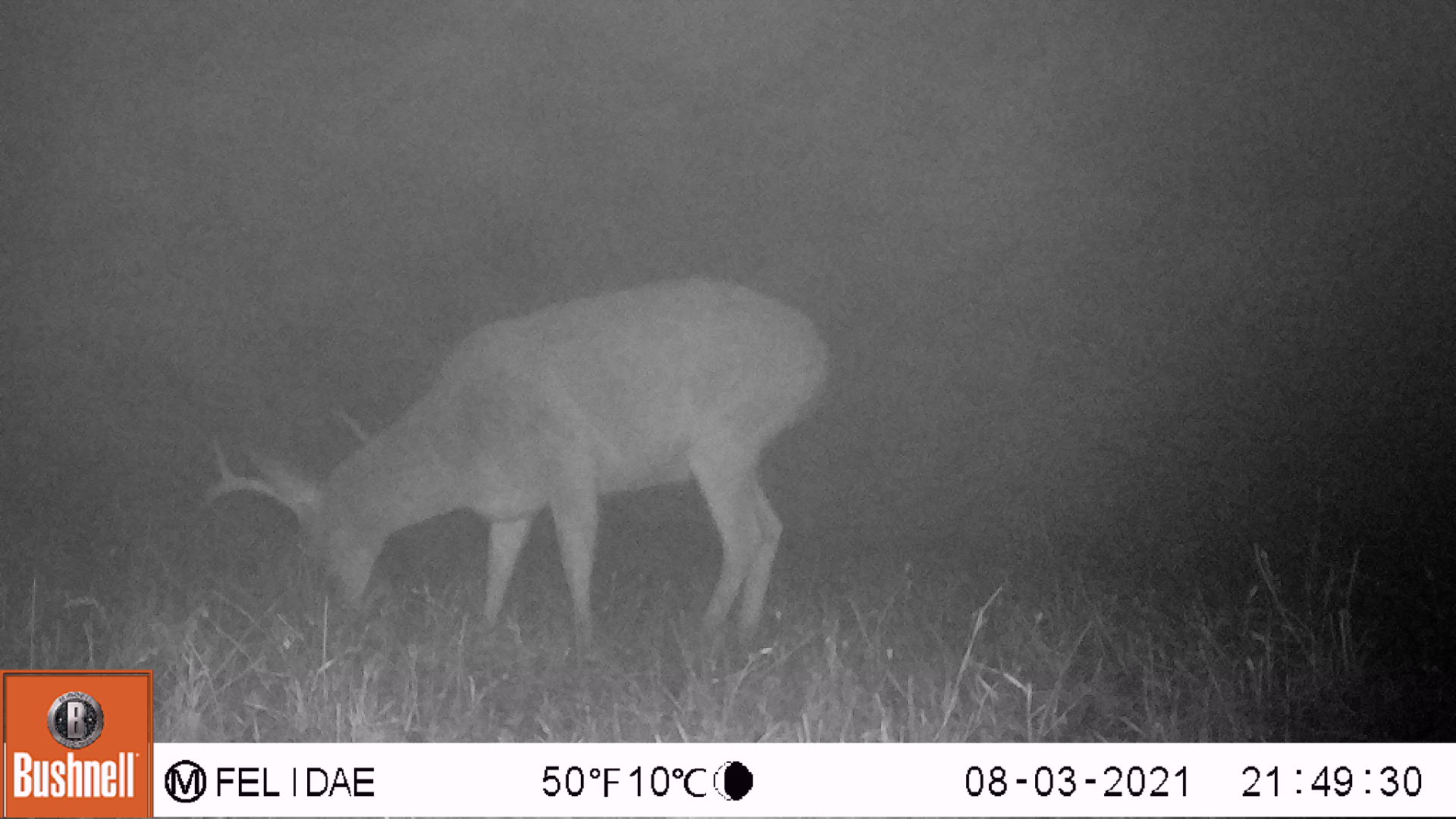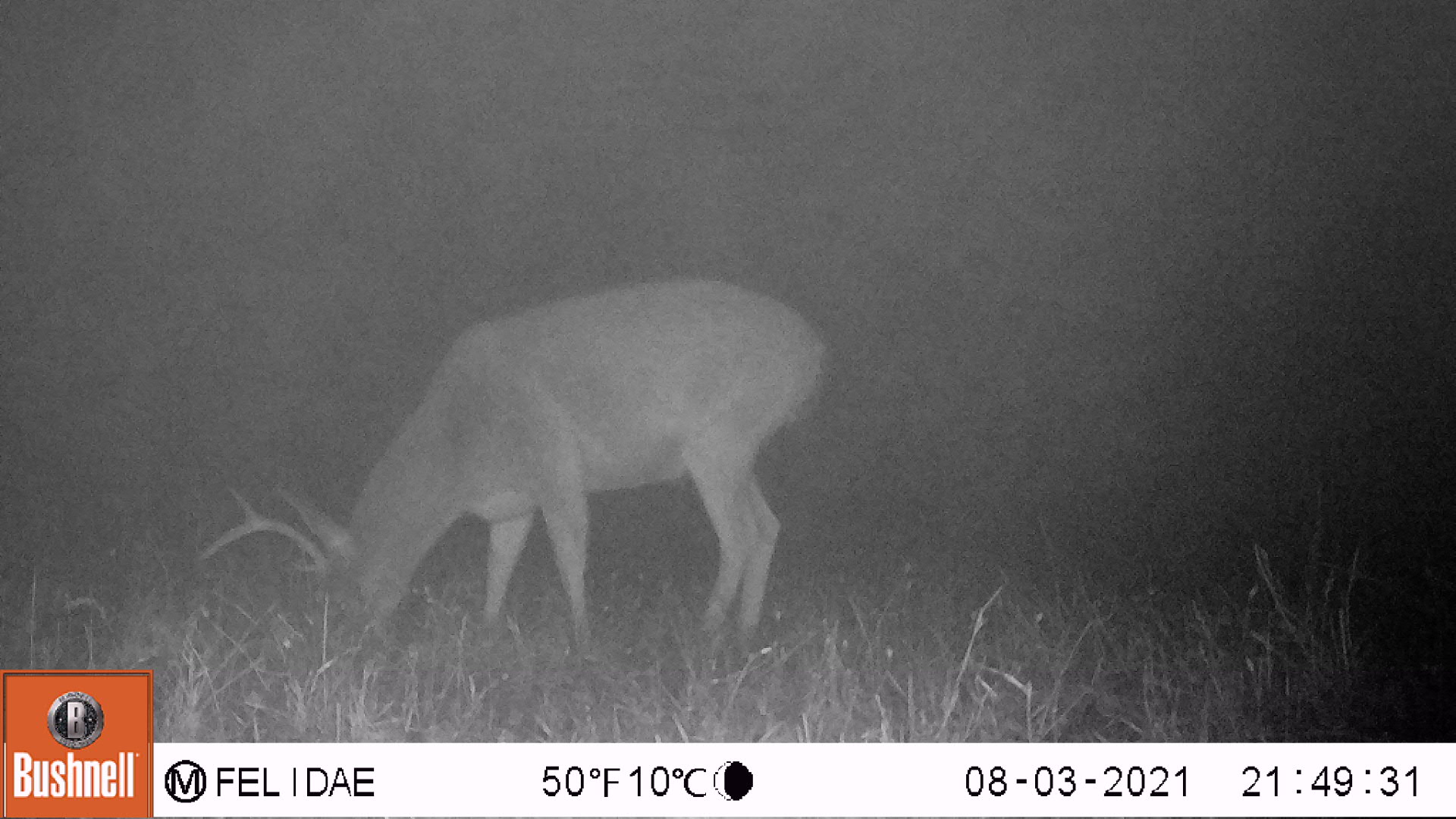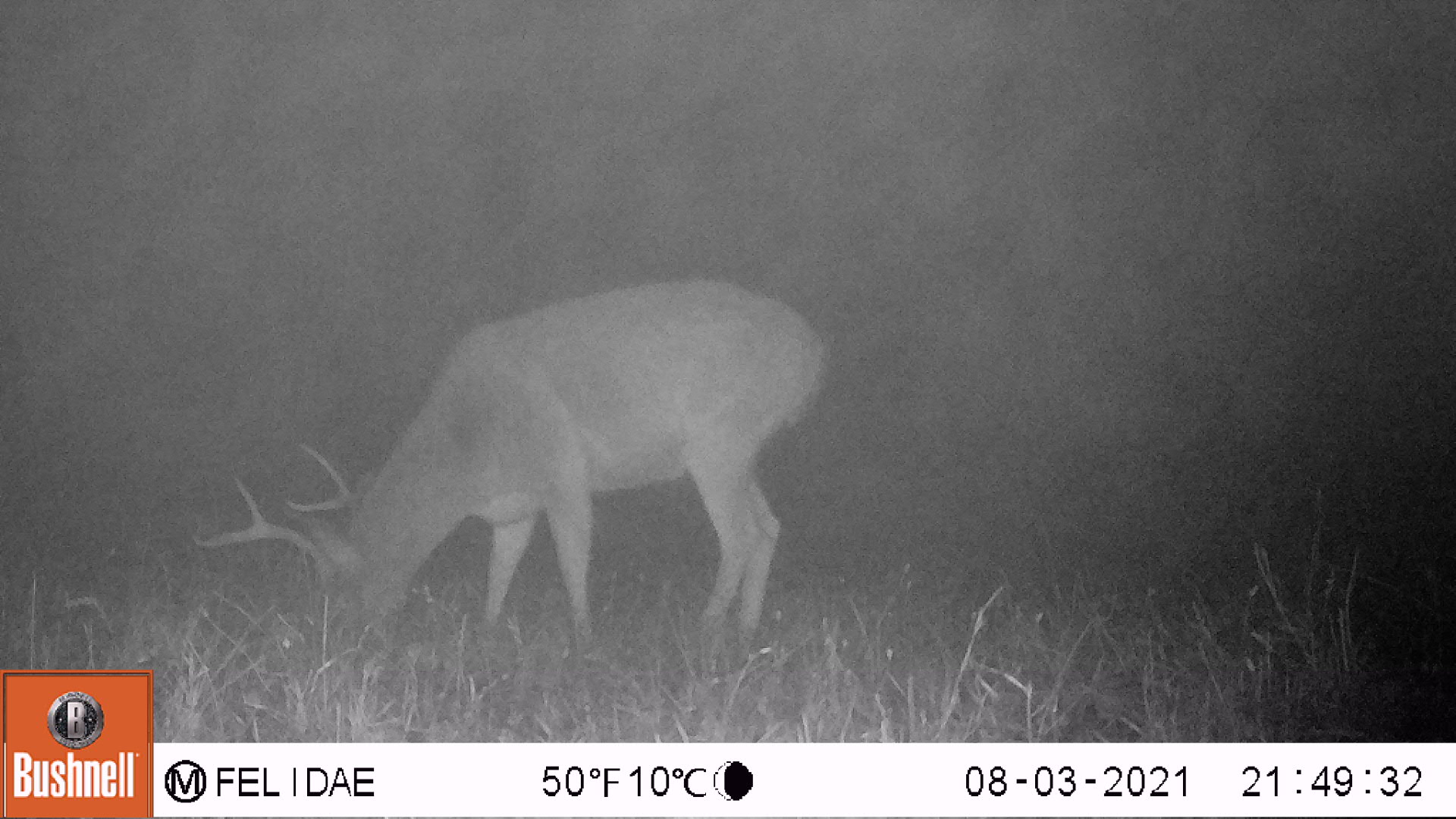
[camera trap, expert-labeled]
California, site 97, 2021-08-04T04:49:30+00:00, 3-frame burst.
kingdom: Animalia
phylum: Chordata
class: Mammalia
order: Artiodactyla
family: Cervidae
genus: Odocoileus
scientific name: Odocoileus hemionus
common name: mule deer